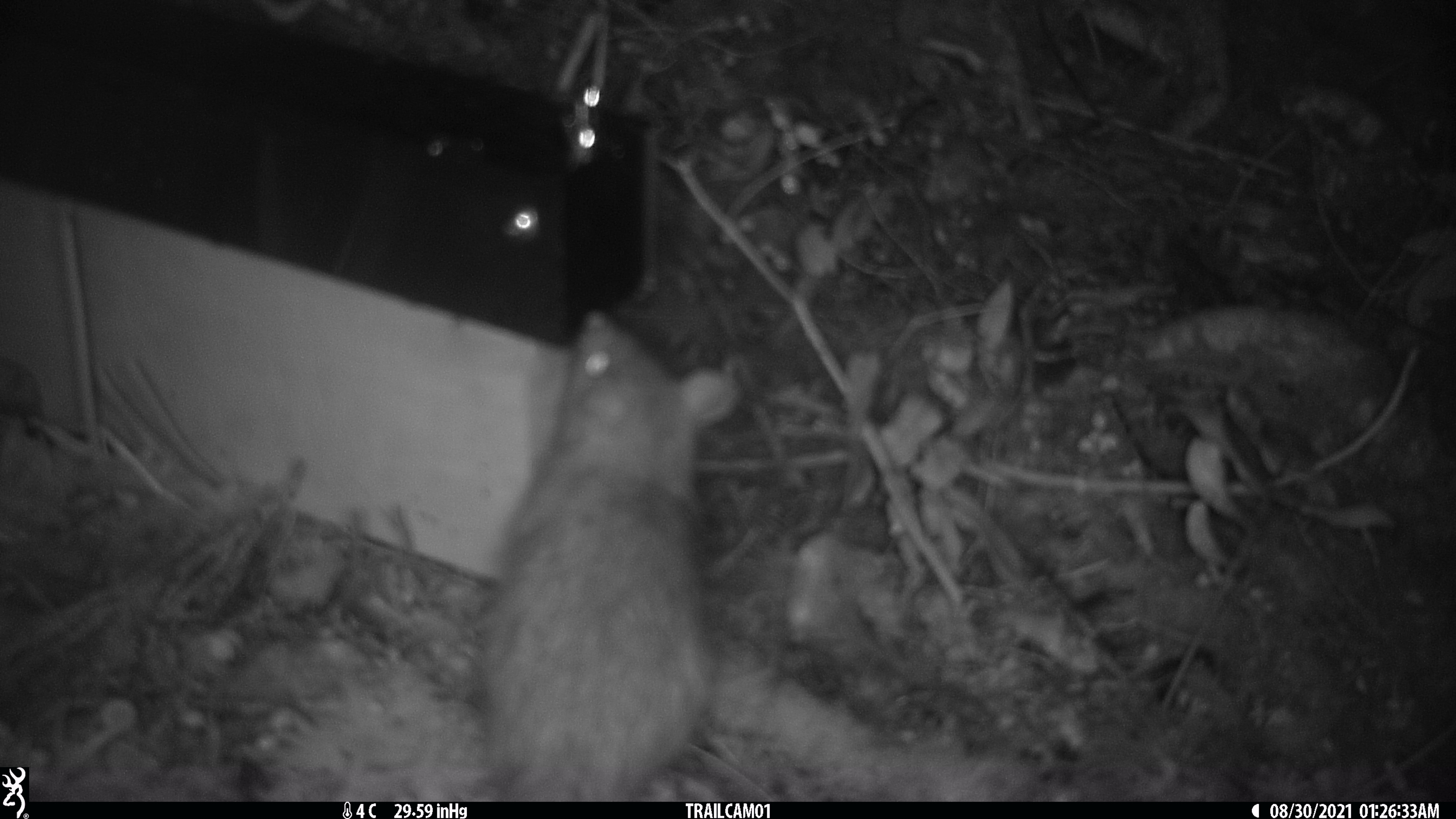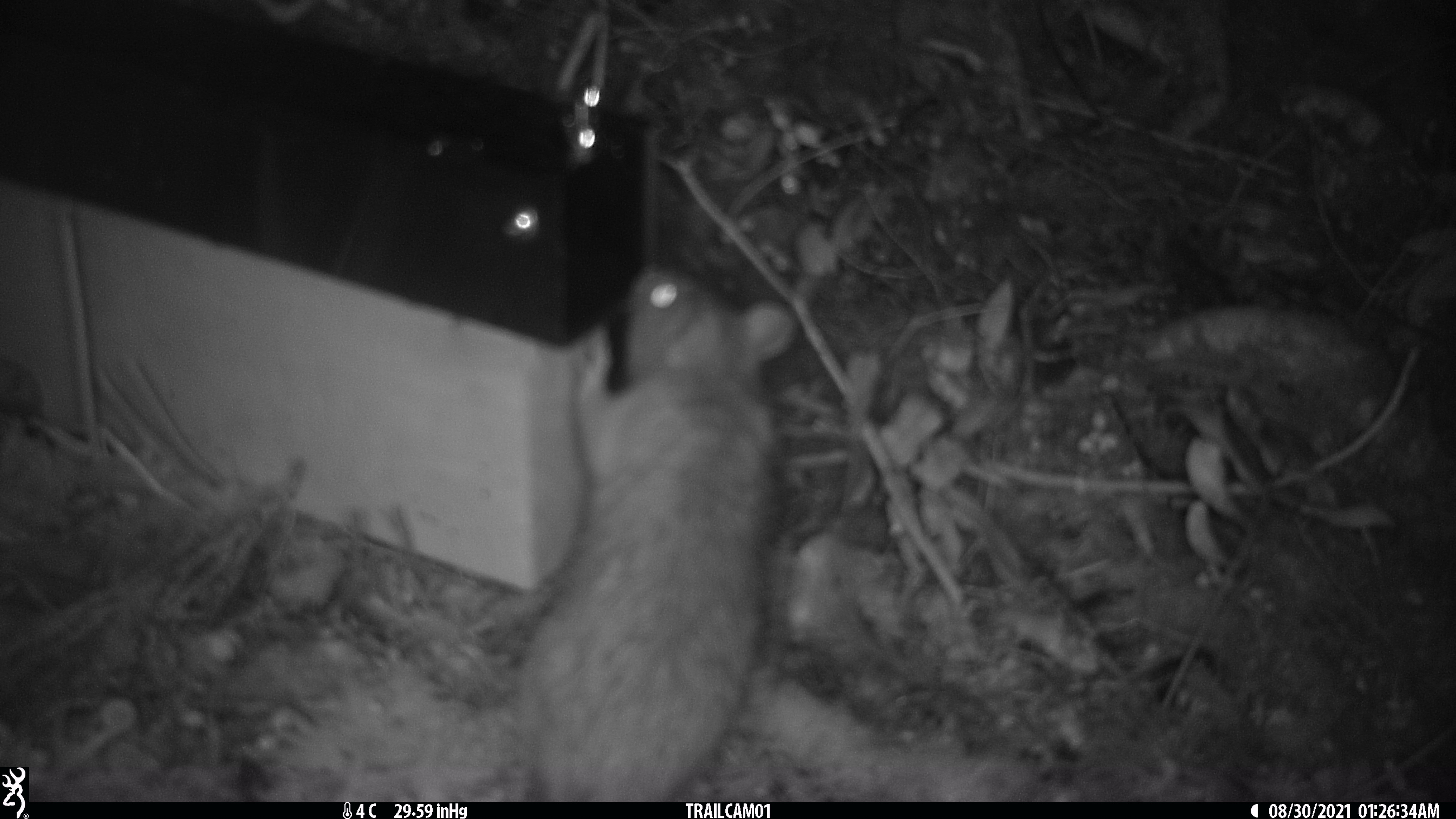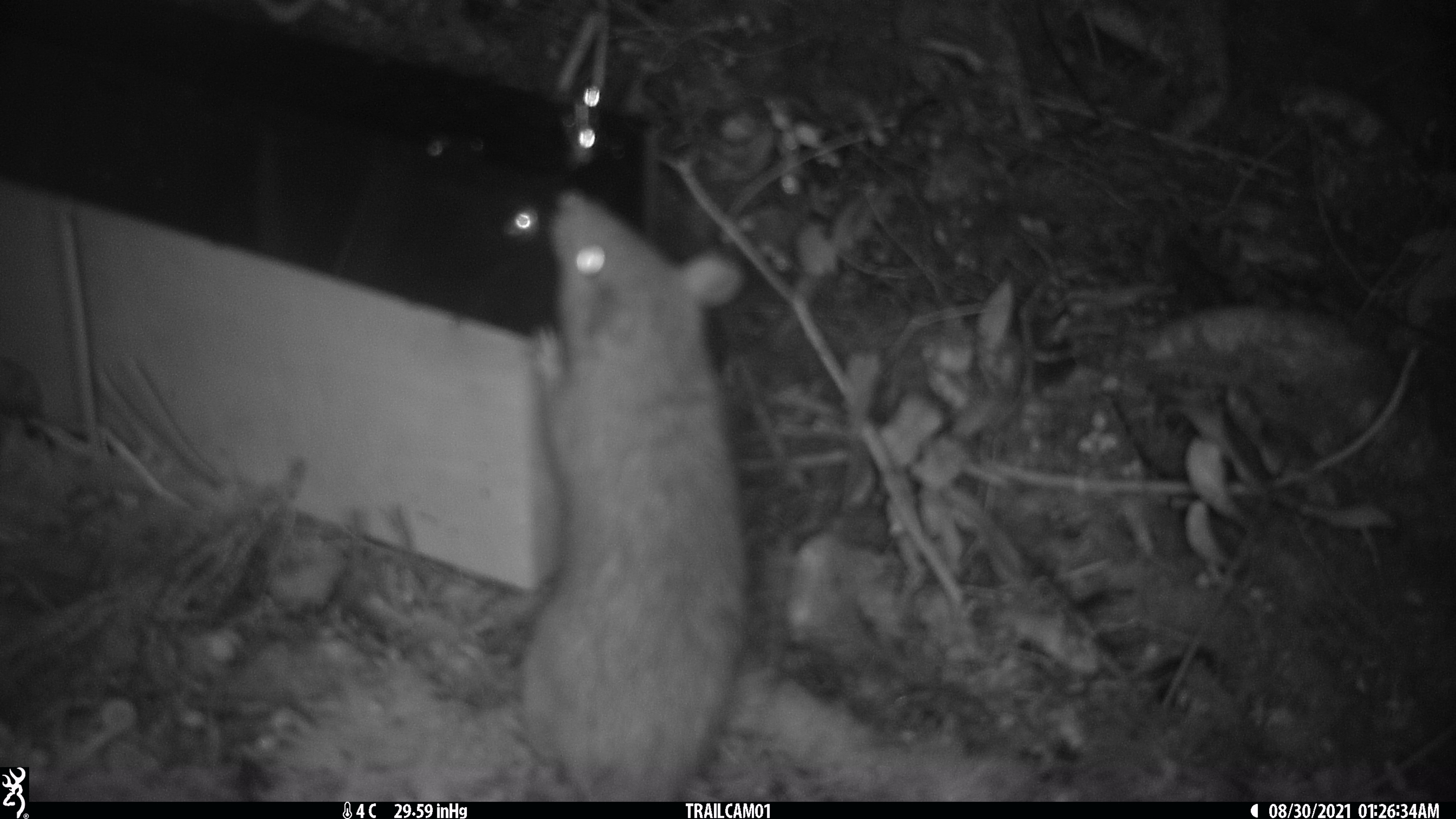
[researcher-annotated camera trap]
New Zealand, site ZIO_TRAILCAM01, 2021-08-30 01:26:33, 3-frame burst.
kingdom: Animalia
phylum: Chordata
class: Mammalia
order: Rodentia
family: Muridae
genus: Rattus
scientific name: Rattus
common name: rat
Rat (Rattus).